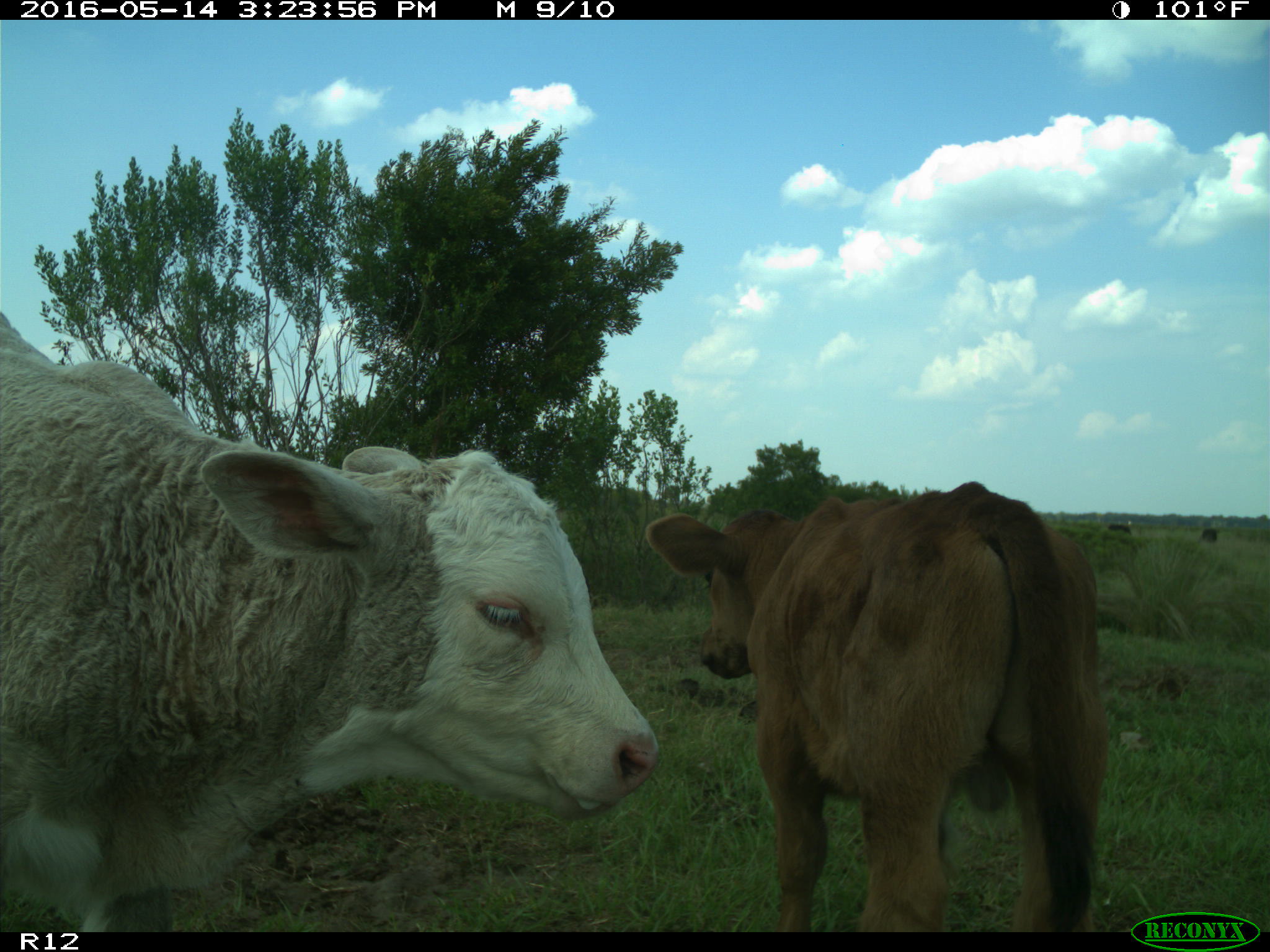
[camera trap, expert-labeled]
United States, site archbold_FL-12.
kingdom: Animalia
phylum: Chordata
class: Mammalia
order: Artiodactyla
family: Bovidae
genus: Bos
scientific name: Bos taurus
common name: domestic cow